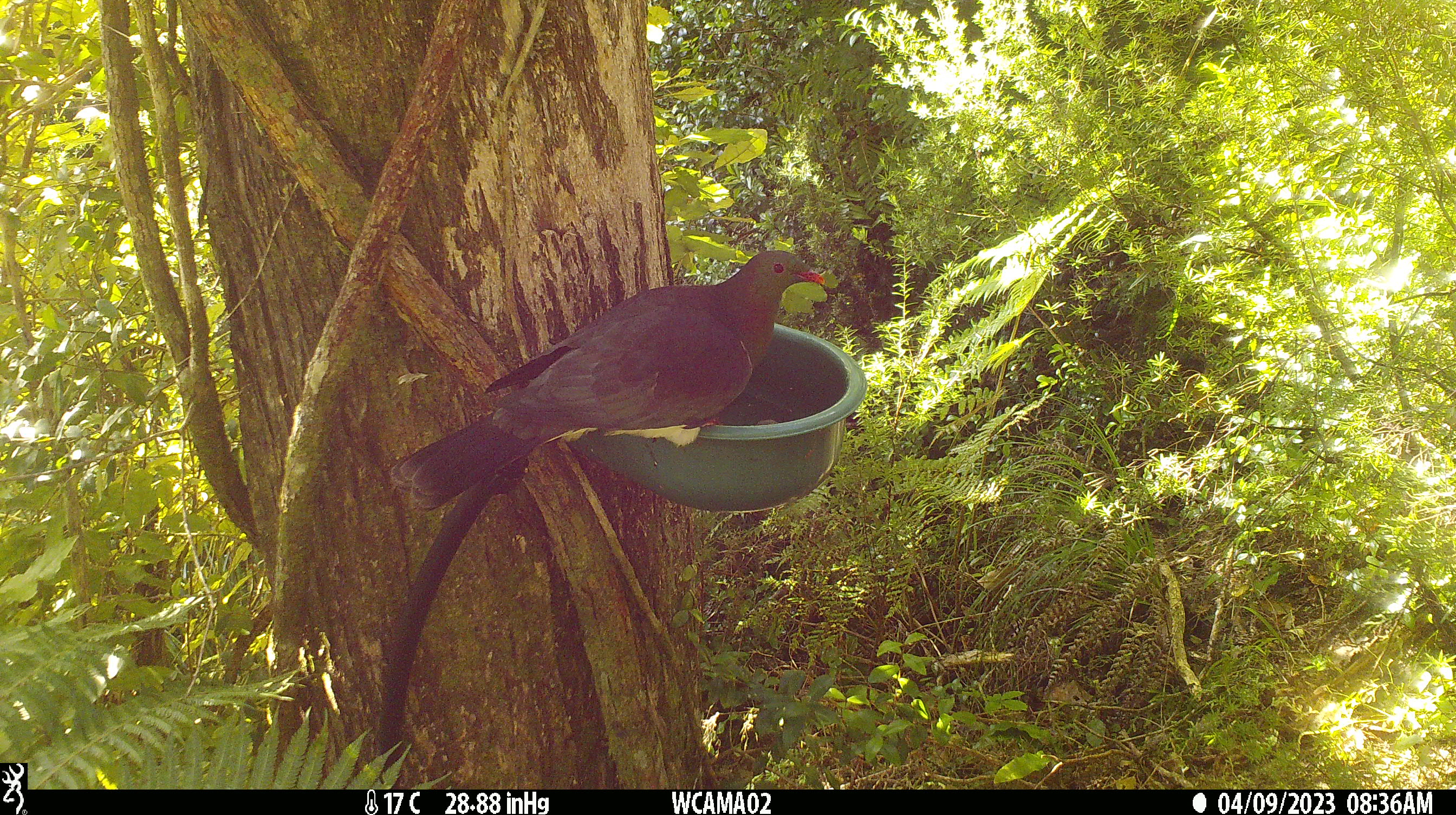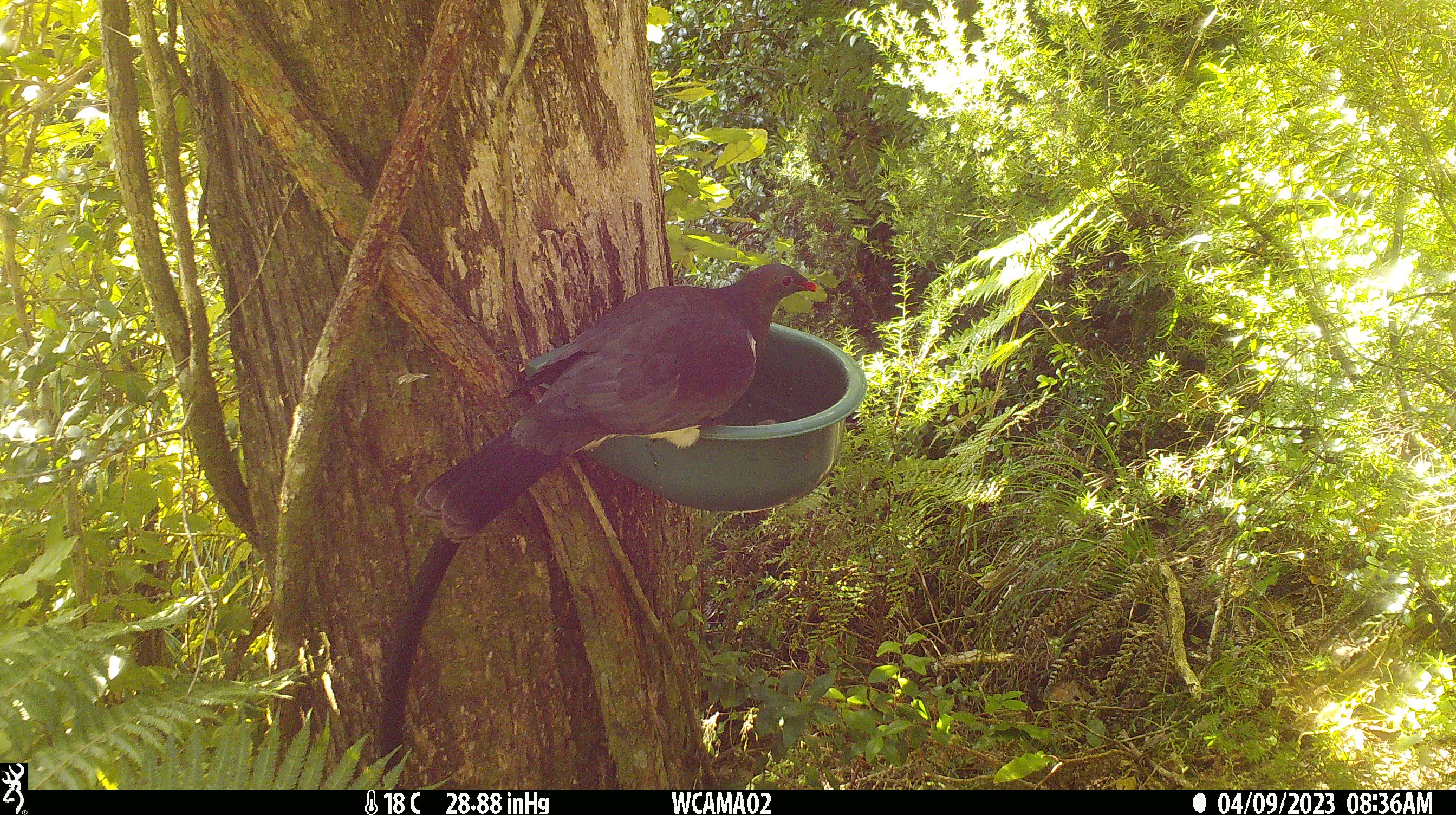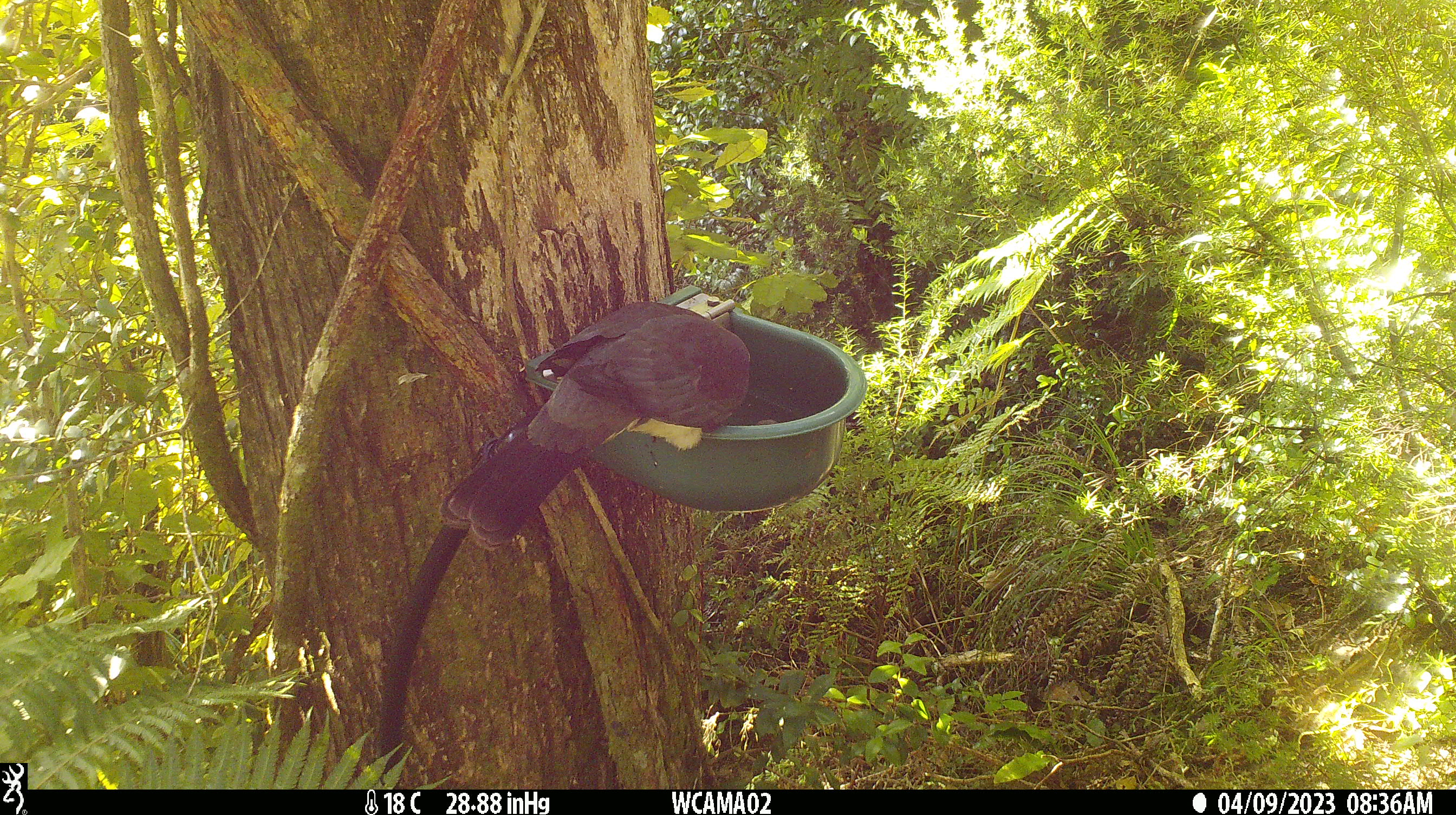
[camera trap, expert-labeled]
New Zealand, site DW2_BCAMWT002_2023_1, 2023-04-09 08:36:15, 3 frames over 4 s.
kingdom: Animalia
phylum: Chordata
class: Aves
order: Columbiformes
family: Columbidae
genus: Hemiphaga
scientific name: Hemiphaga novaeseelandiae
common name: new zealand pigeon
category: kereru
Kereru (new zealand pigeon) (Hemiphaga novaeseelandiae).